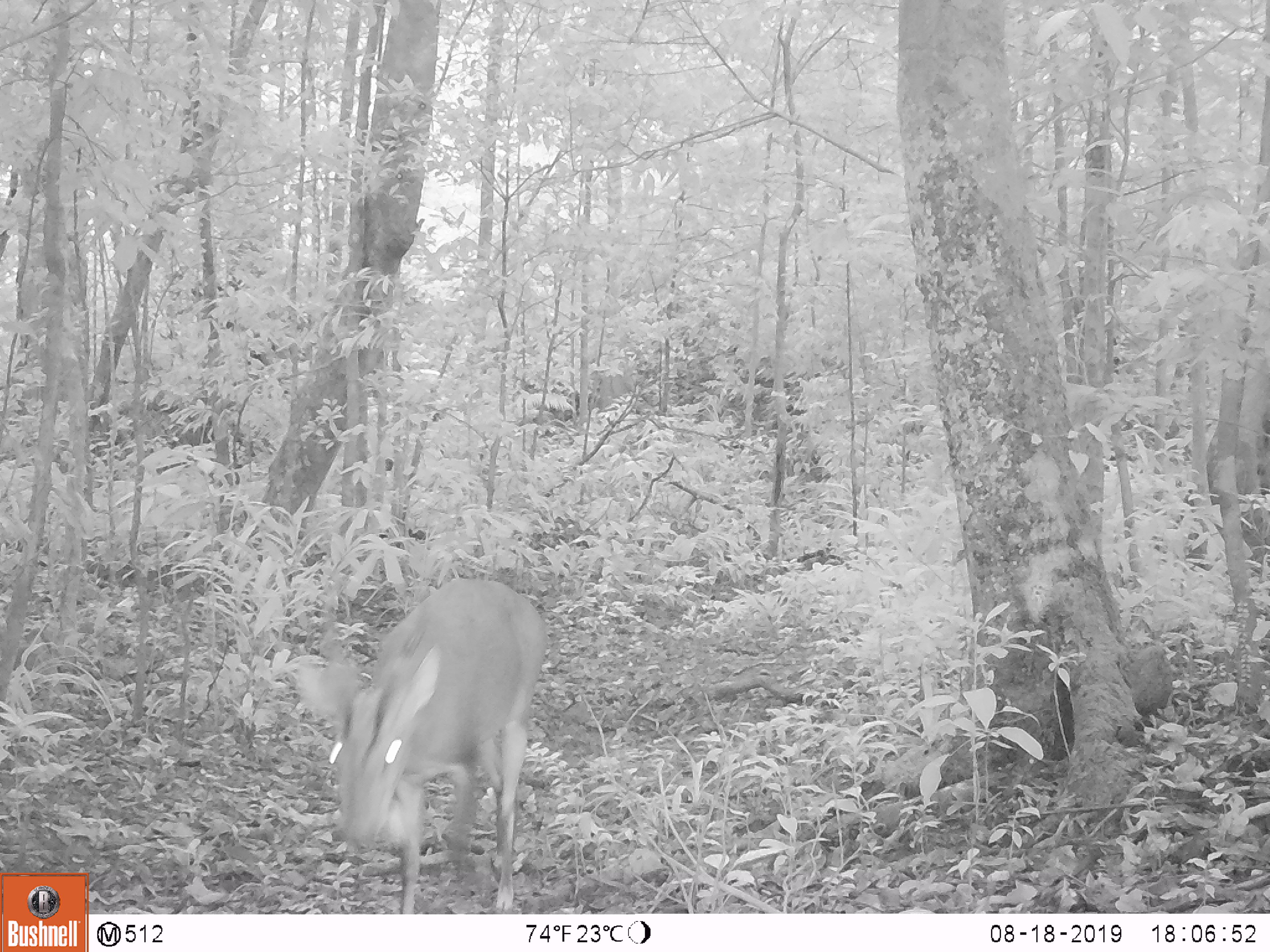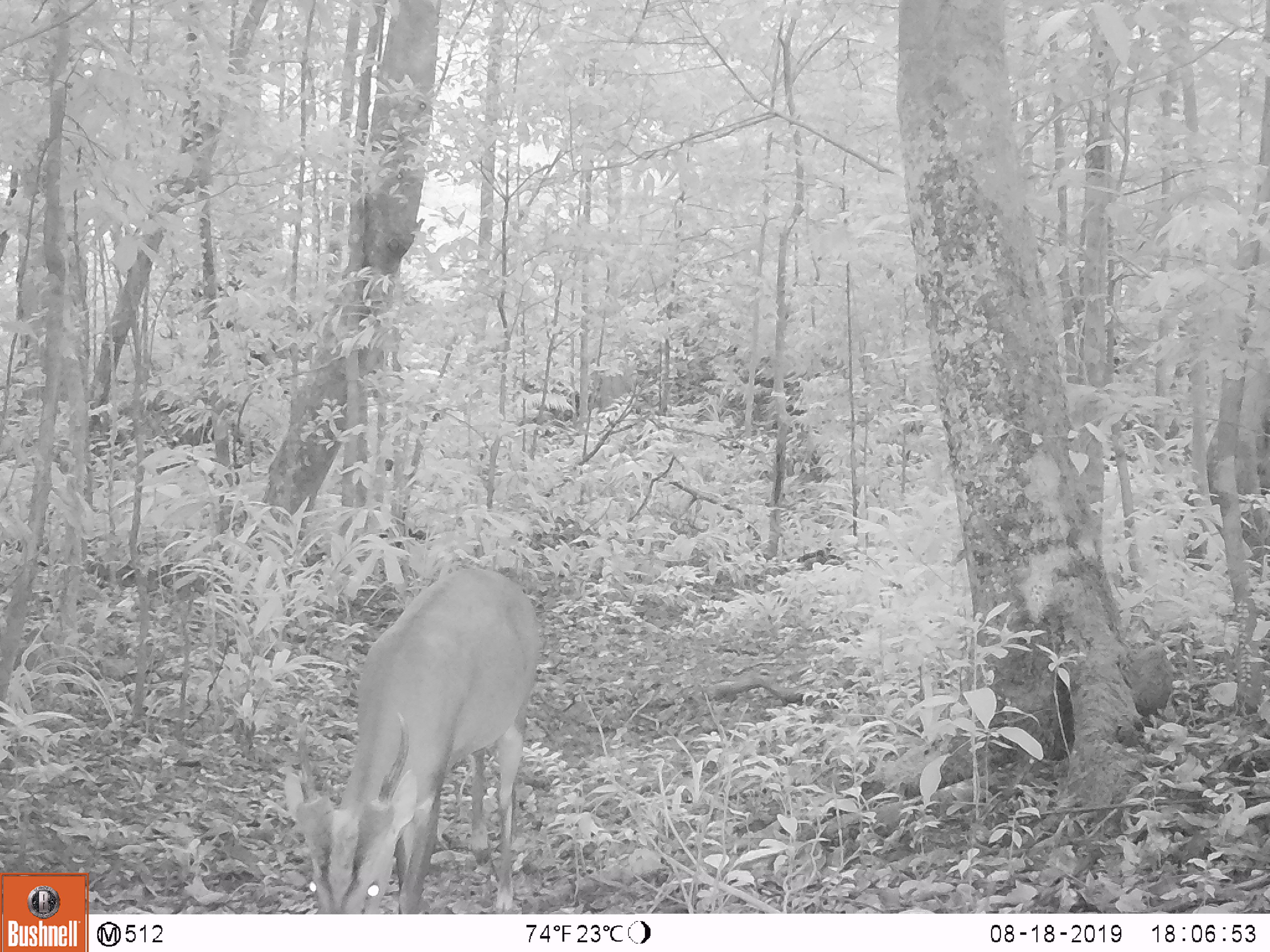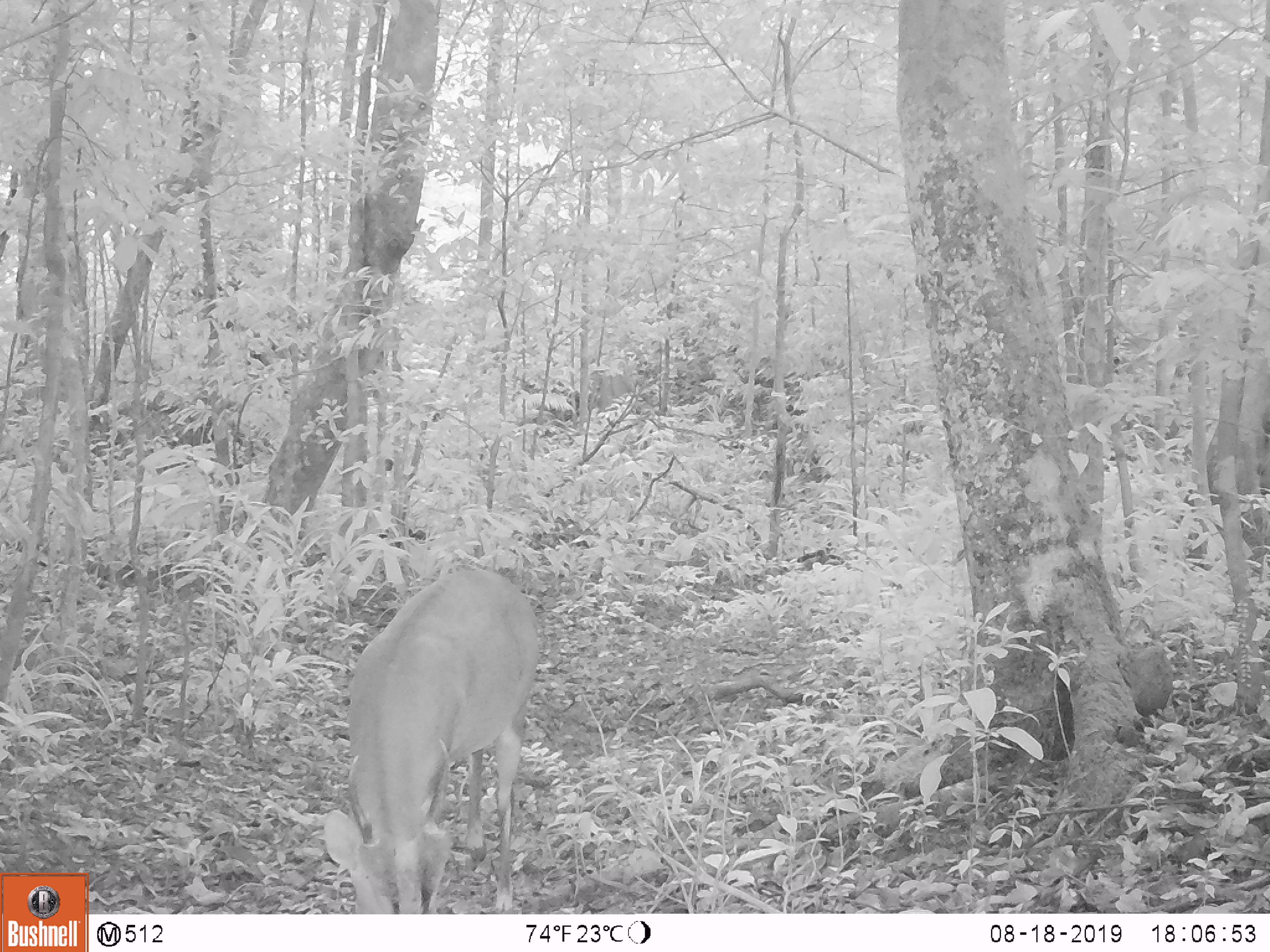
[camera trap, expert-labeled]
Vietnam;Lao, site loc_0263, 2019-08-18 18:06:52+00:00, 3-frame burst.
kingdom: Animalia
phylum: Chordata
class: Mammalia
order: Artiodactyla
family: Cervidae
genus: Muntiacus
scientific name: Muntiacus vuquangensis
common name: large-antlered muntjac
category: large antlered muntjac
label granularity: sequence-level